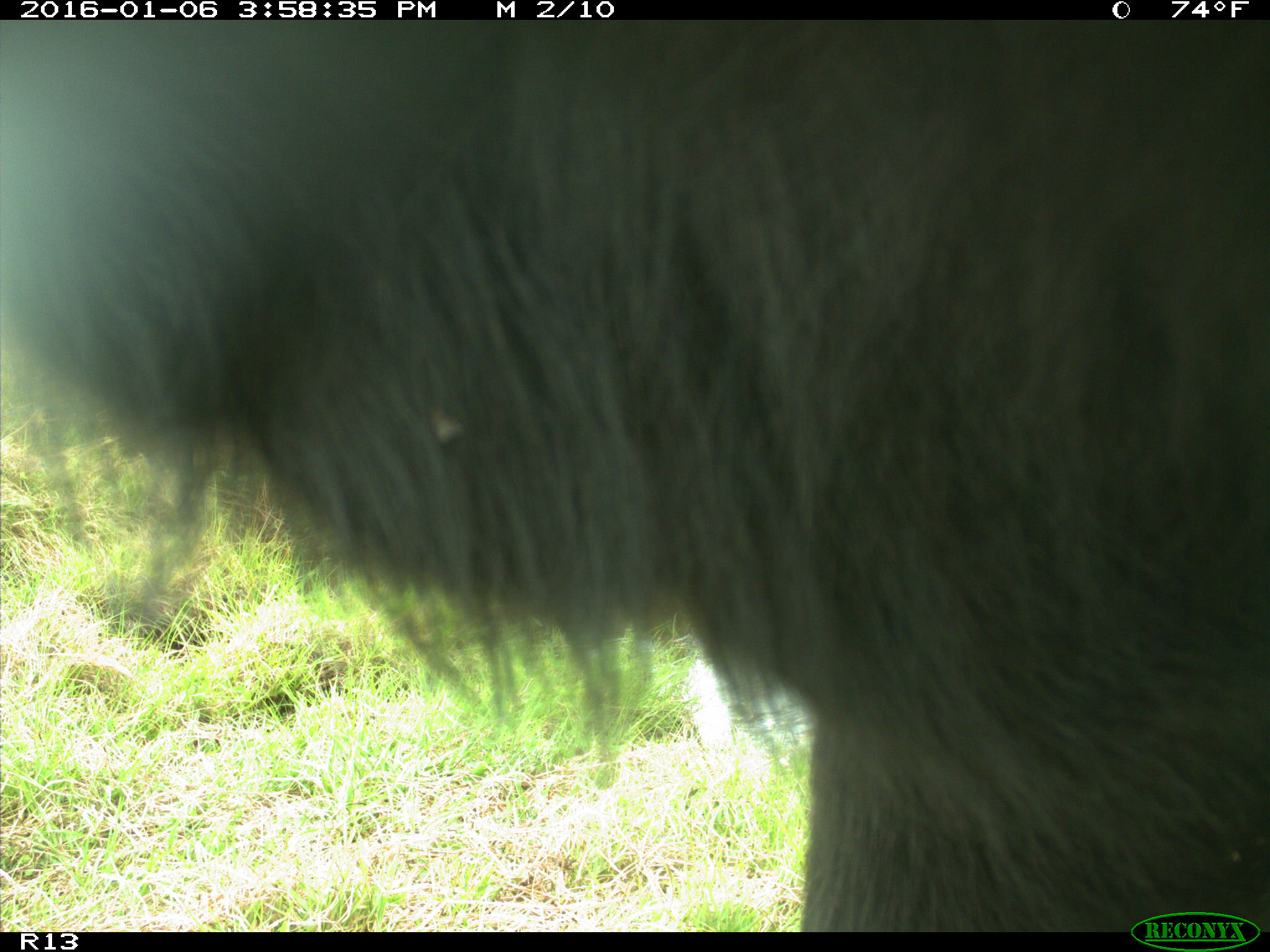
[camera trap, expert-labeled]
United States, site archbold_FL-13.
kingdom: Animalia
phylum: Chordata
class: Mammalia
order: Artiodactyla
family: Bovidae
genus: Bos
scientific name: Bos taurus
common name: domestic cow